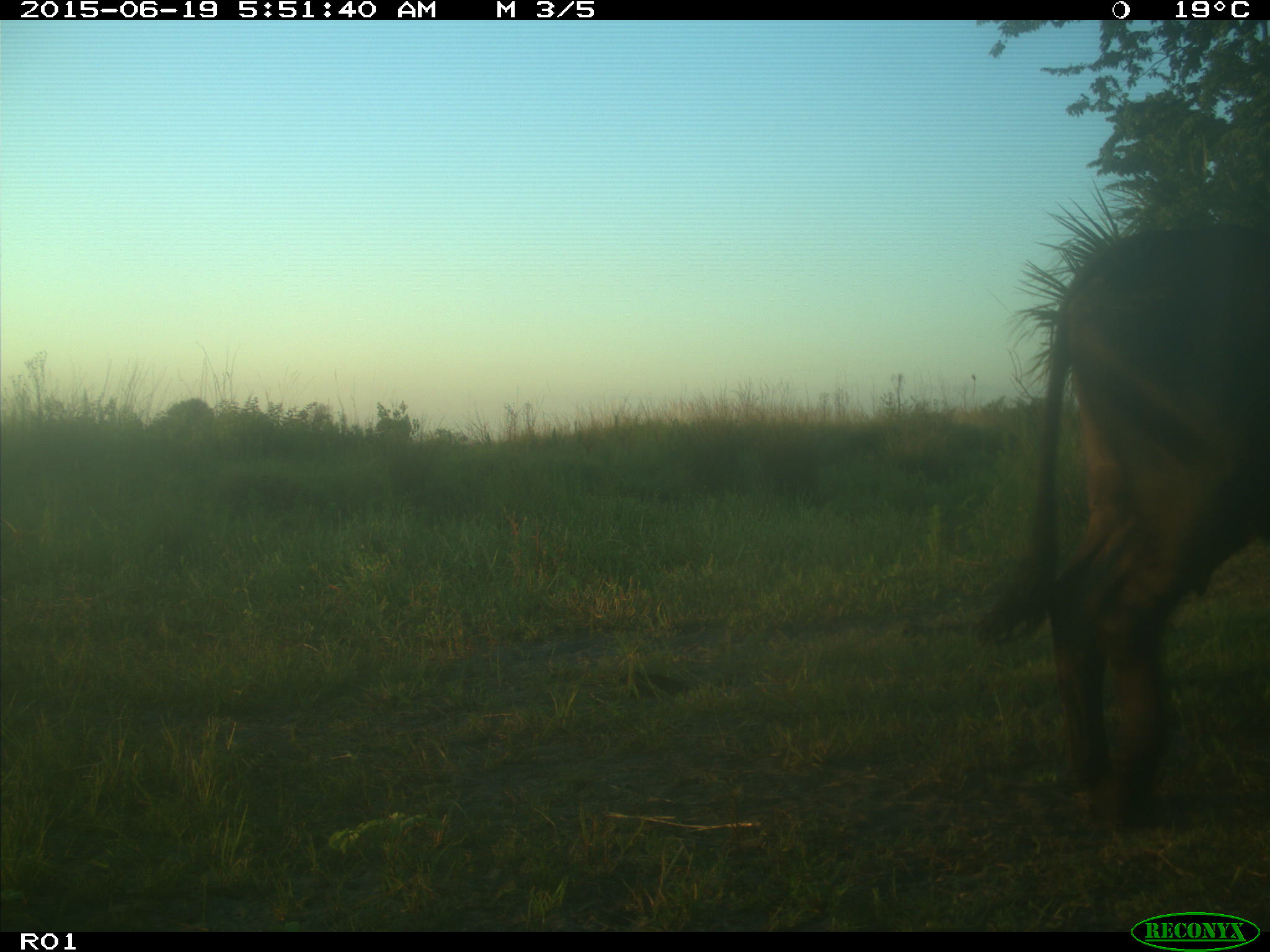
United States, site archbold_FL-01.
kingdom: Animalia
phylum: Chordata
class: Mammalia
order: Artiodactyla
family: Bovidae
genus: Bos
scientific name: Bos taurus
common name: domestic cow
Bos taurus (domestic cow).